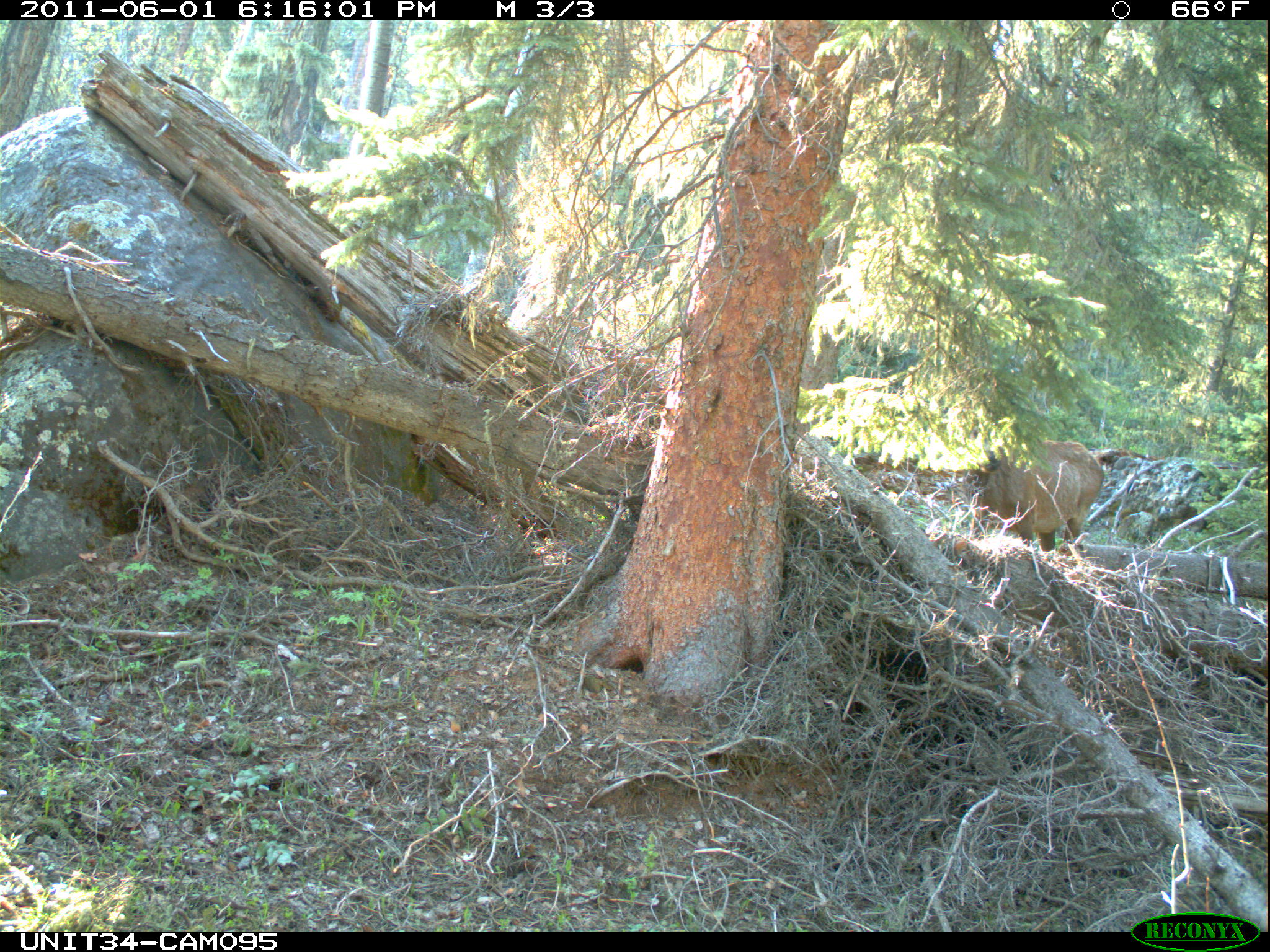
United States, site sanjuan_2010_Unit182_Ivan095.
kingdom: Animalia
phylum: Chordata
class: Mammalia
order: Artiodactyla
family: Cervidae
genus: Cervus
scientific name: Cervus elaphus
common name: red deer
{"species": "Cervus elaphus (red deer)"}